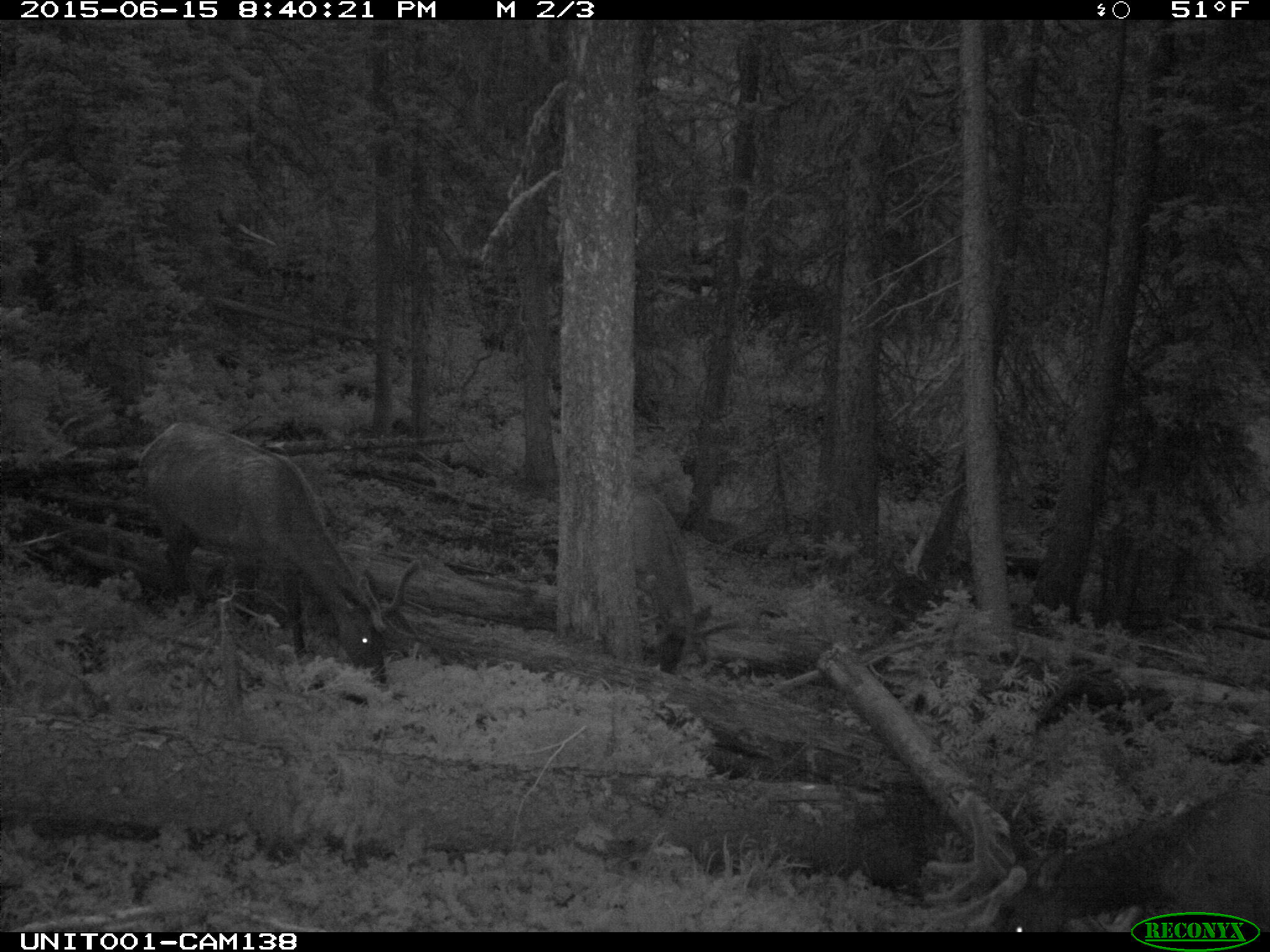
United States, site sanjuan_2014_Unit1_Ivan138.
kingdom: Animalia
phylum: Chordata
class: Mammalia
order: Artiodactyla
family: Cervidae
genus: Cervus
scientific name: Cervus elaphus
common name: red deer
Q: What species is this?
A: Cervus elaphus (red deer).